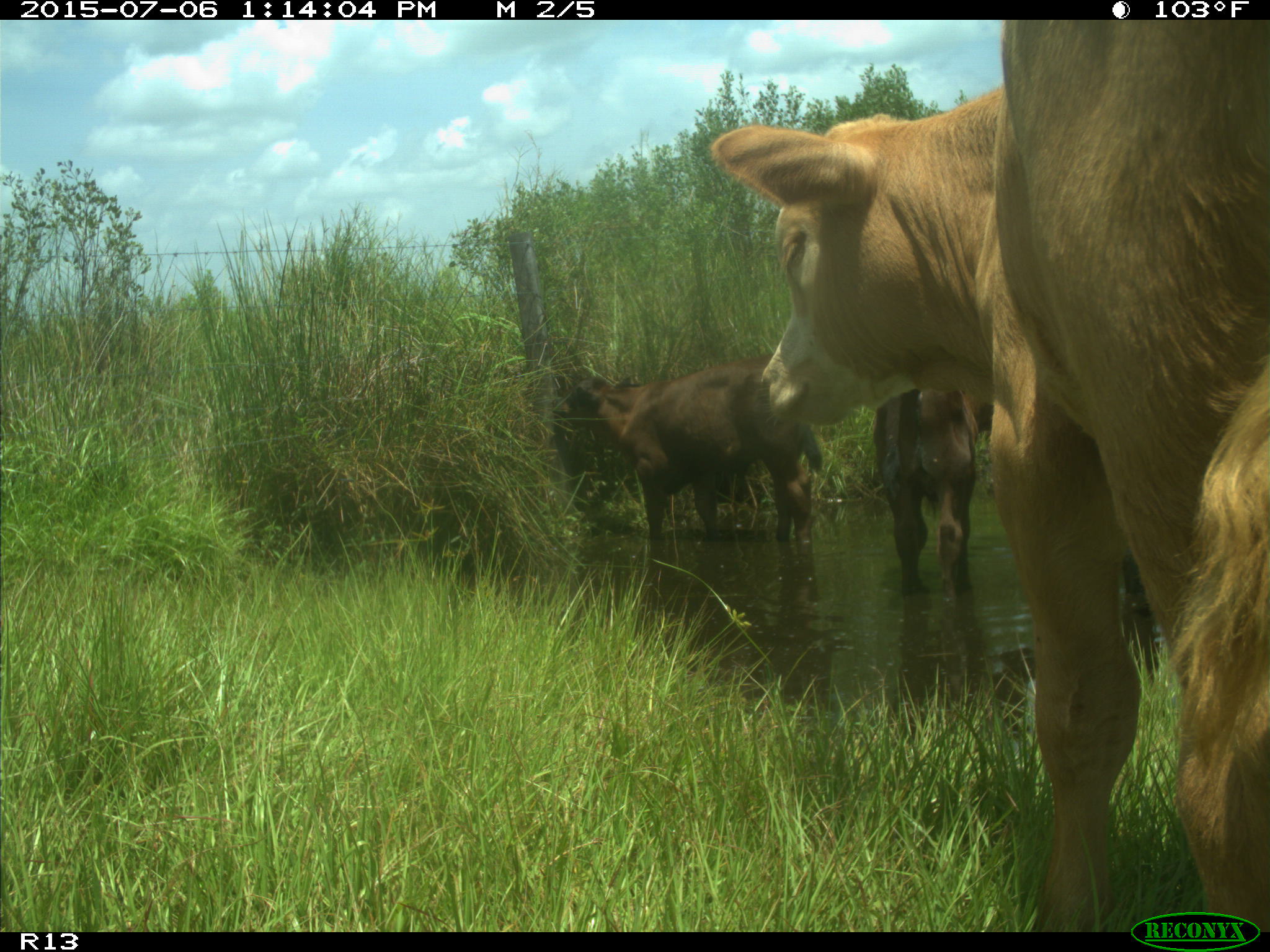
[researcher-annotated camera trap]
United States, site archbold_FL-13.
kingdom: Animalia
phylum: Chordata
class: Mammalia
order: Artiodactyla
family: Bovidae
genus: Bos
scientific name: Bos taurus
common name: domestic cow